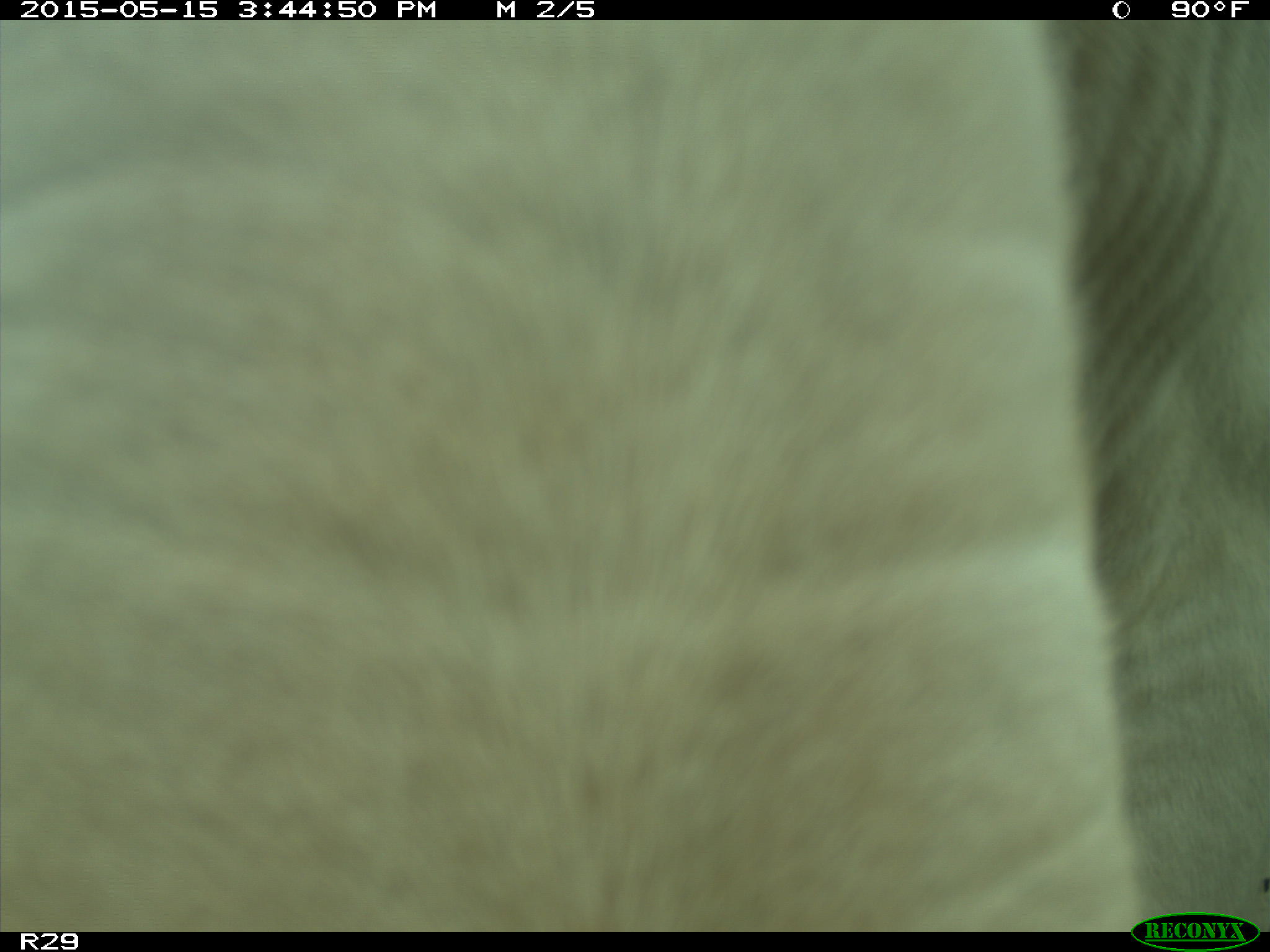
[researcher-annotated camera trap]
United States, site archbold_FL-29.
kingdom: Animalia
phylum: Chordata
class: Mammalia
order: Artiodactyla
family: Bovidae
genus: Bos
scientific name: Bos taurus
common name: domestic cow